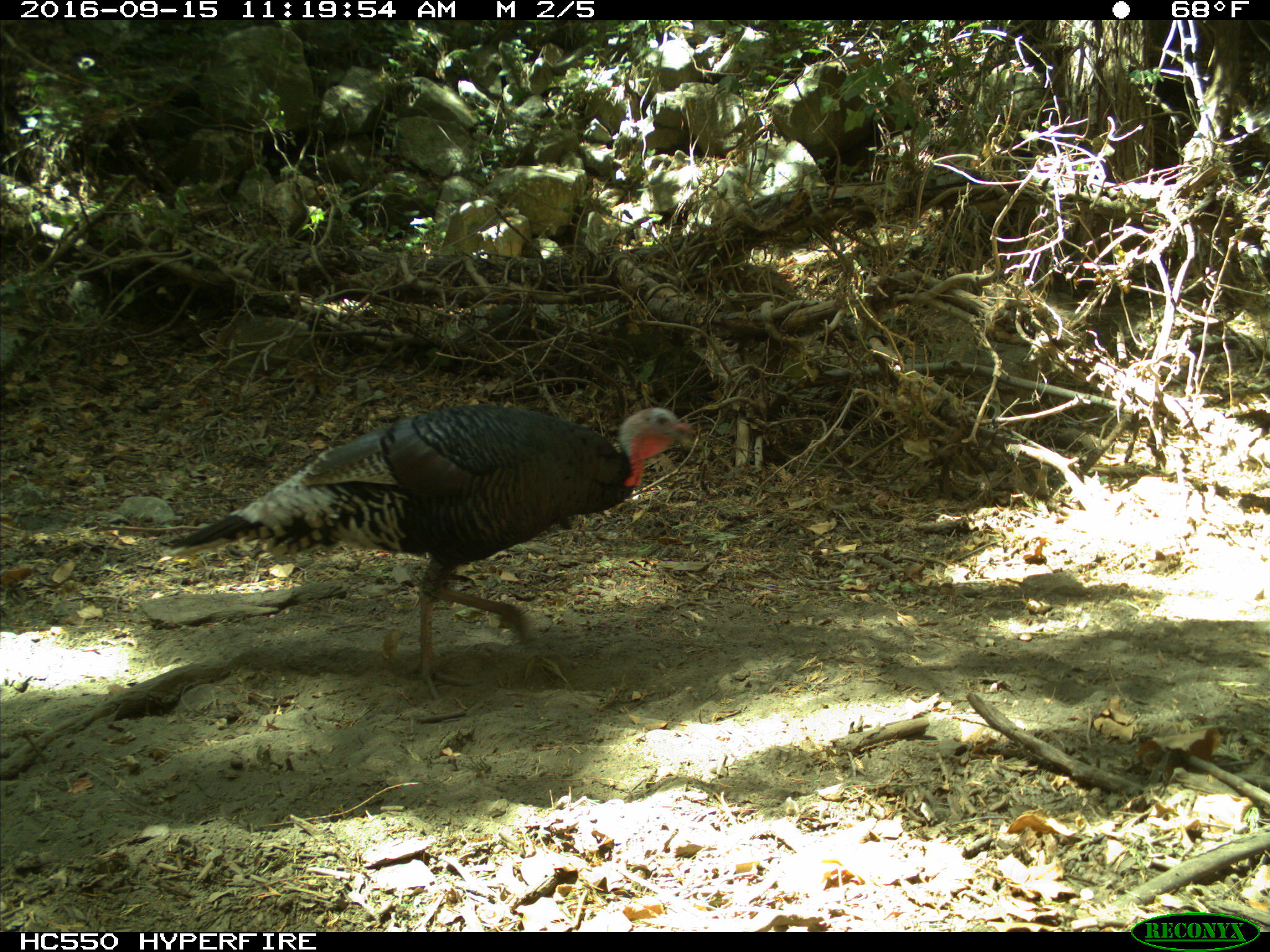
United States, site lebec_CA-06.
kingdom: Animalia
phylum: Chordata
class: Aves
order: Galliformes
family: Phasianidae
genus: Meleagris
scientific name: Meleagris gallopavo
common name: wild turkey